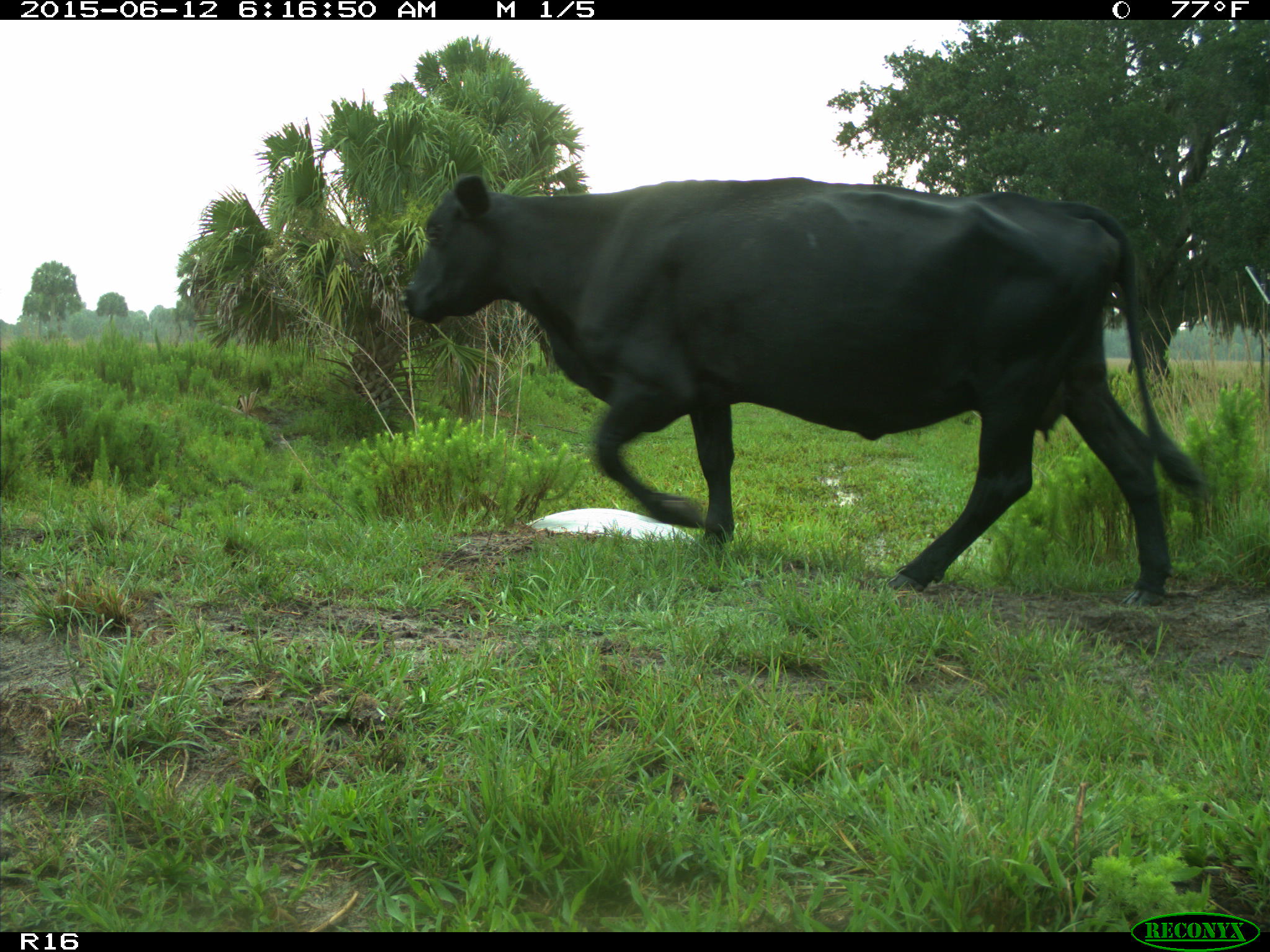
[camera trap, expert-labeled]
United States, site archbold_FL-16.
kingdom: Animalia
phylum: Chordata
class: Mammalia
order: Artiodactyla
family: Bovidae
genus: Bos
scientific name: Bos taurus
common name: domestic cow